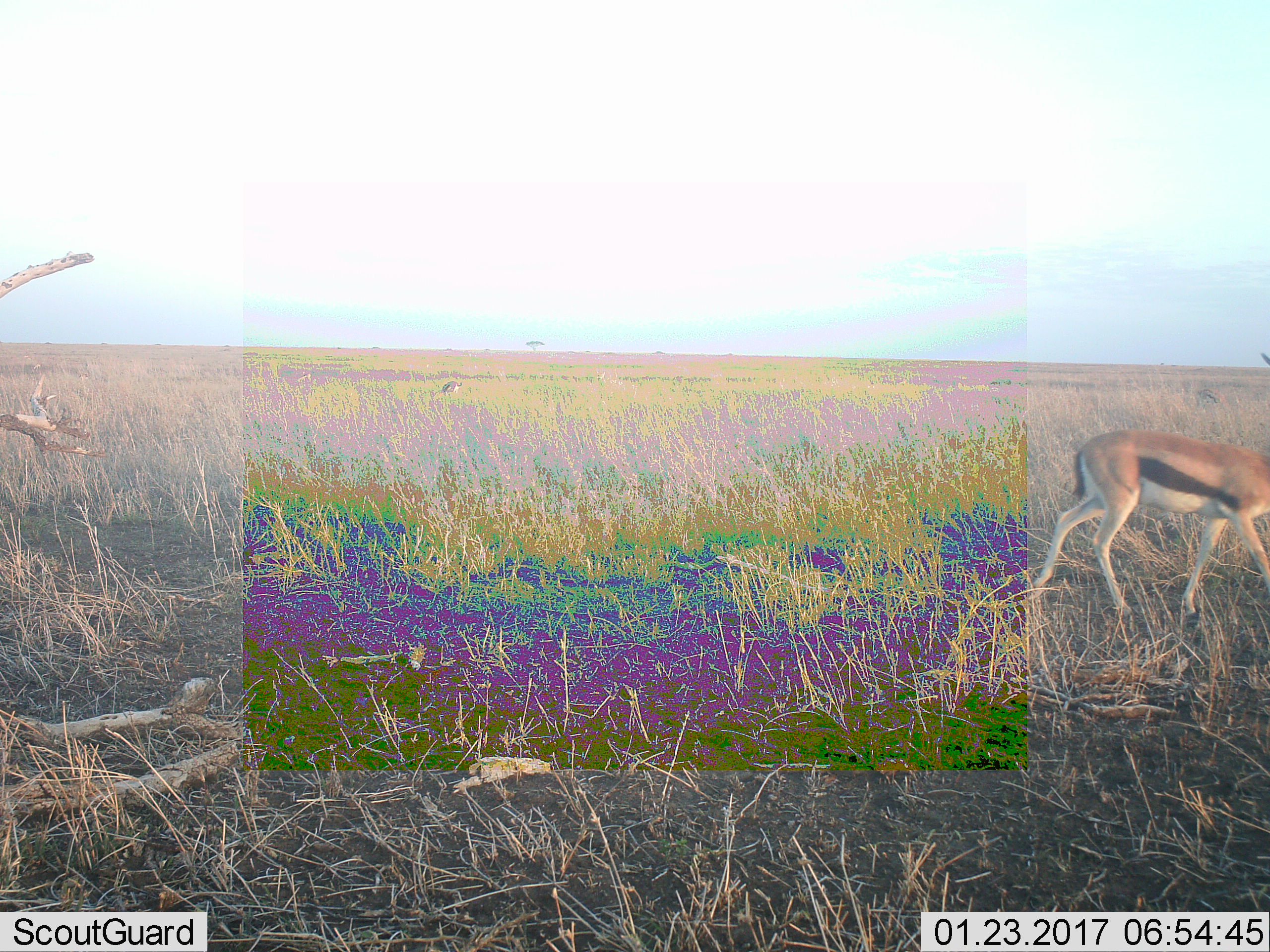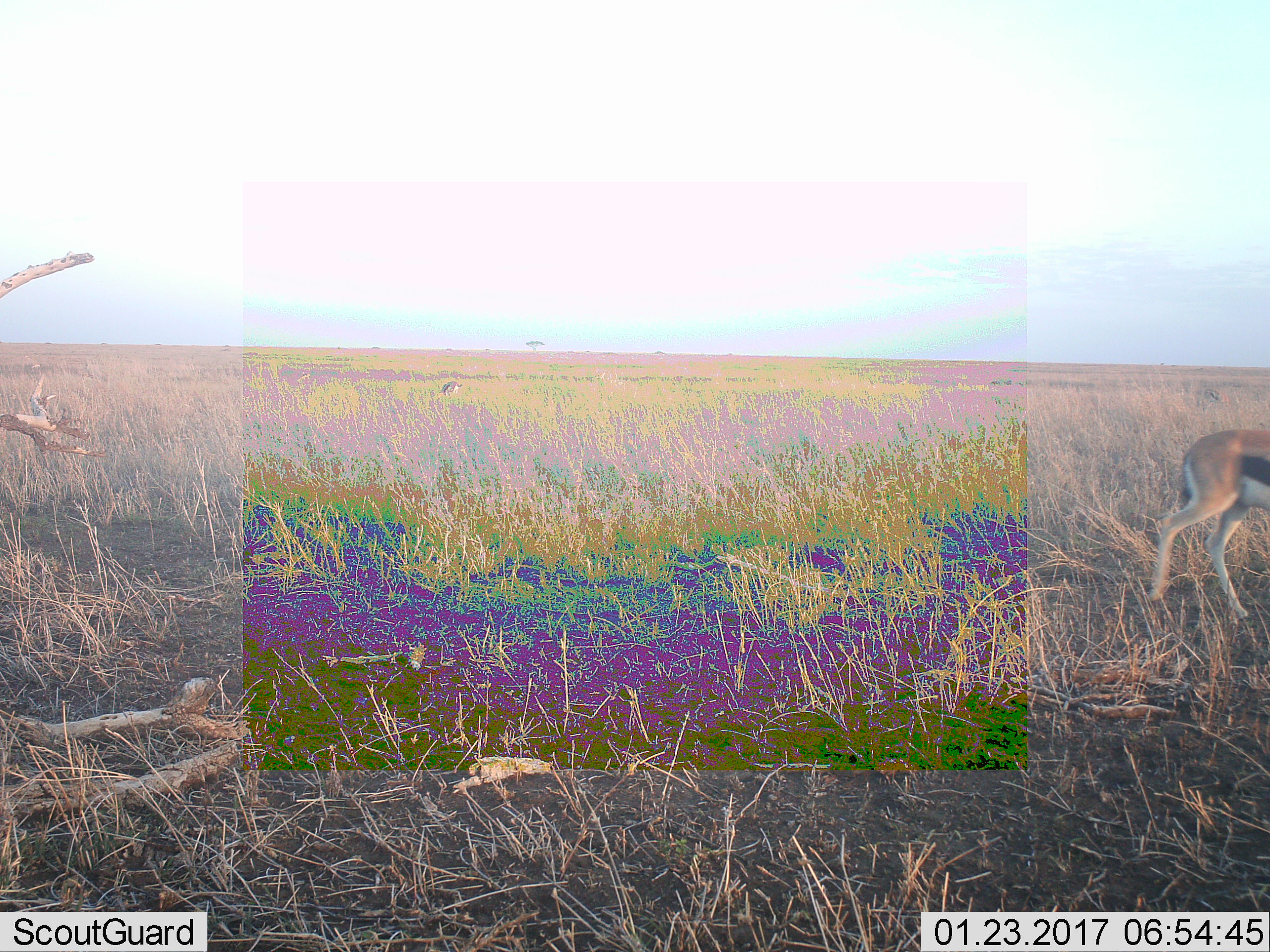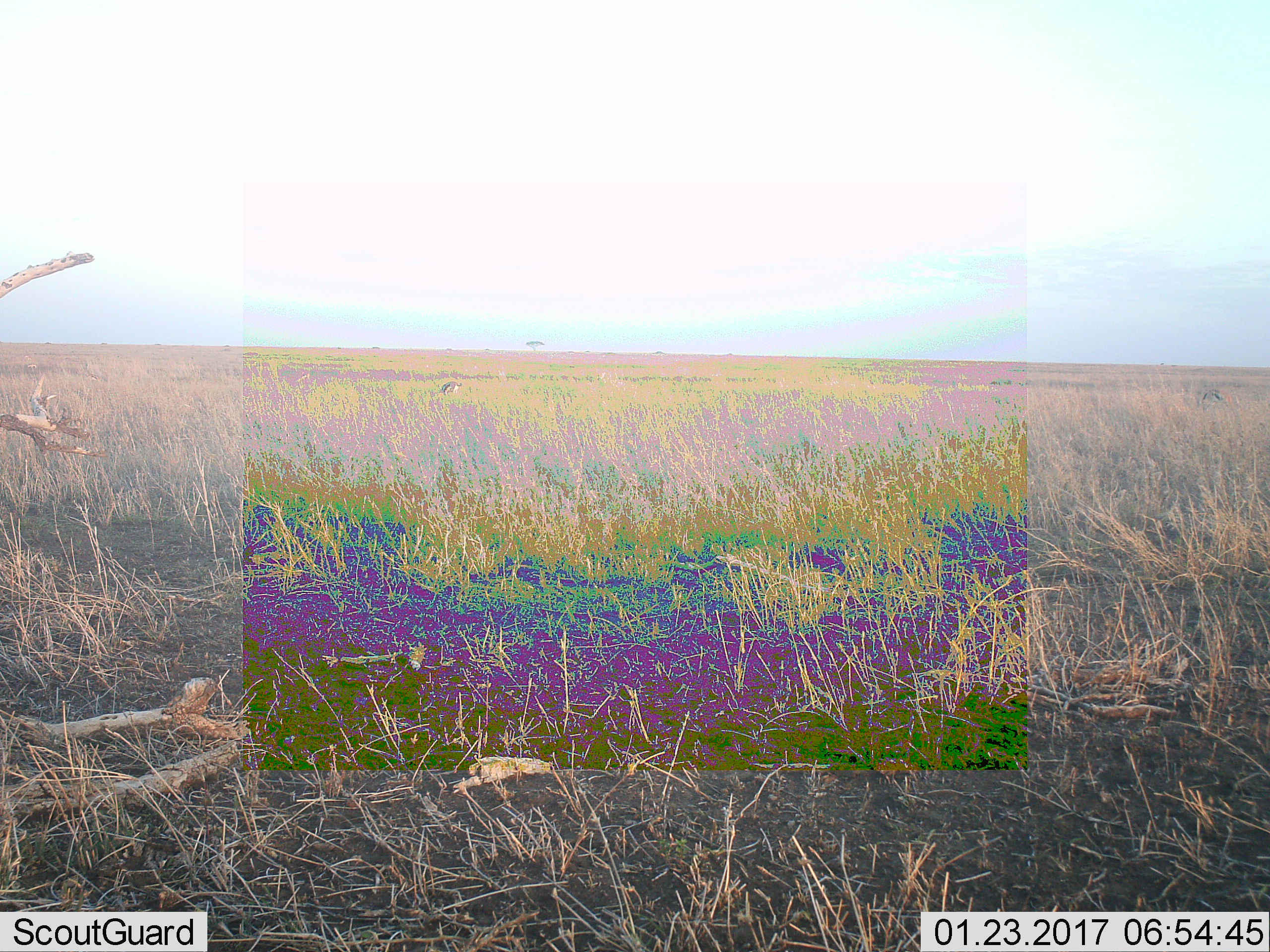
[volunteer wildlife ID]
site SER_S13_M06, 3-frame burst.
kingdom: Animalia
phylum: Chordata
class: Mammalia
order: Artiodactyla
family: Bovidae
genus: Eudorcas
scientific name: Eudorcas thomsonii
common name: thomson's gazelle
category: gazellethomsons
Gazellethomsons (thomson's gazelle) (Eudorcas thomsonii), count 2. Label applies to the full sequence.